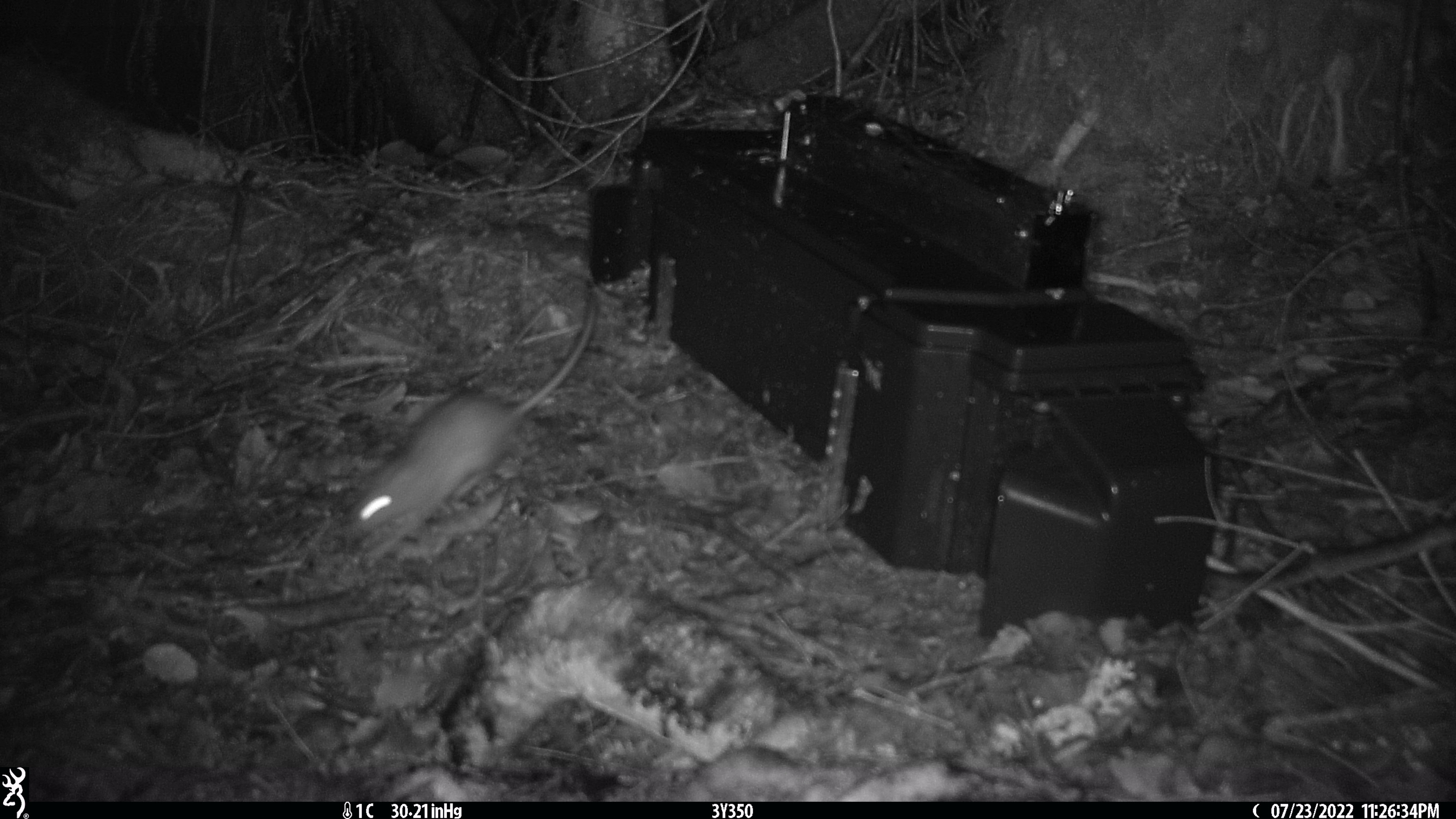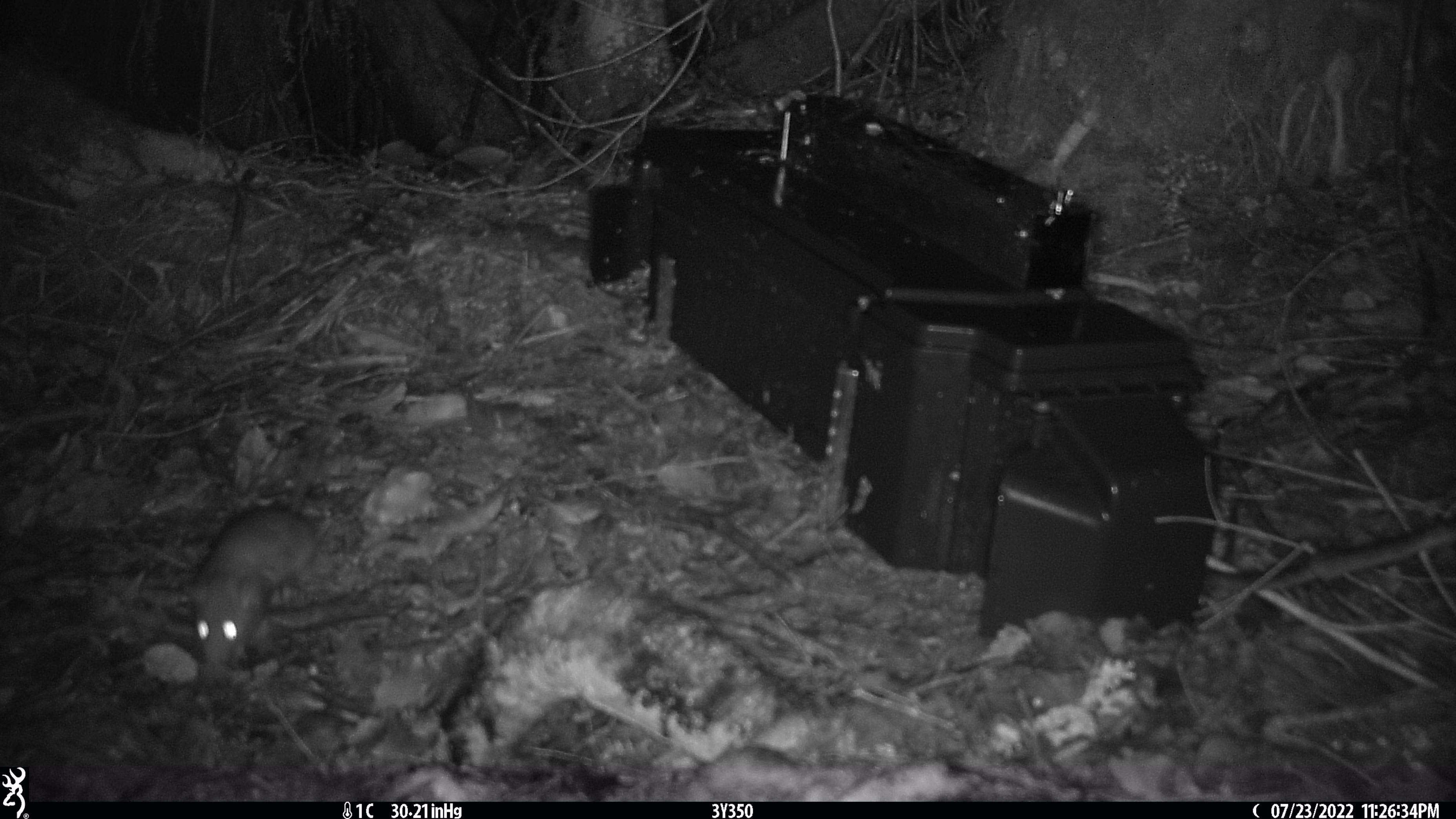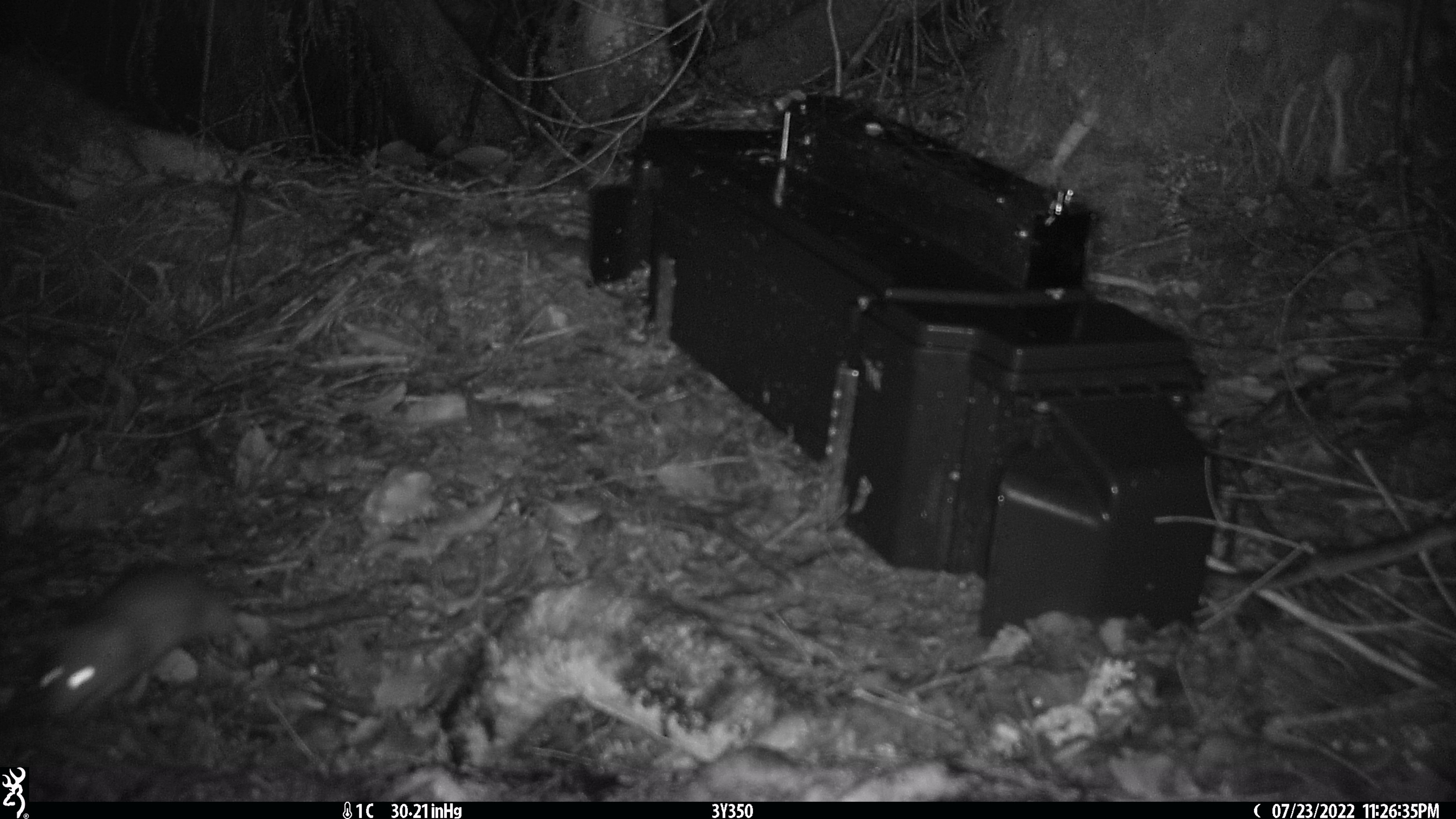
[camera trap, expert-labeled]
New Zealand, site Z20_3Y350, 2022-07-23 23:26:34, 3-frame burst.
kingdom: Animalia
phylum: Chordata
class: Mammalia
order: Rodentia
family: Muridae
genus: Rattus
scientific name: Rattus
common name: rat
Rat (Rattus).